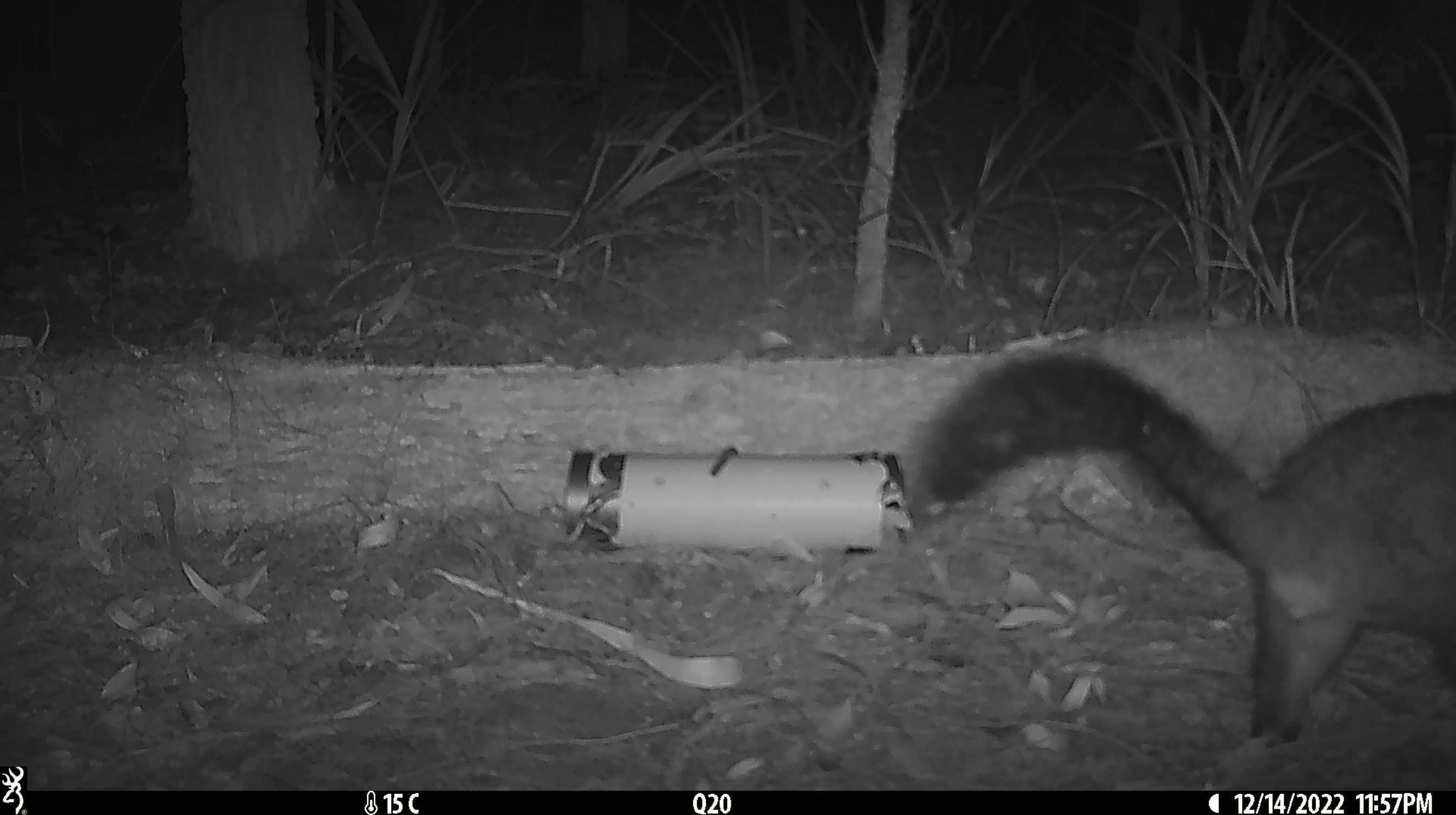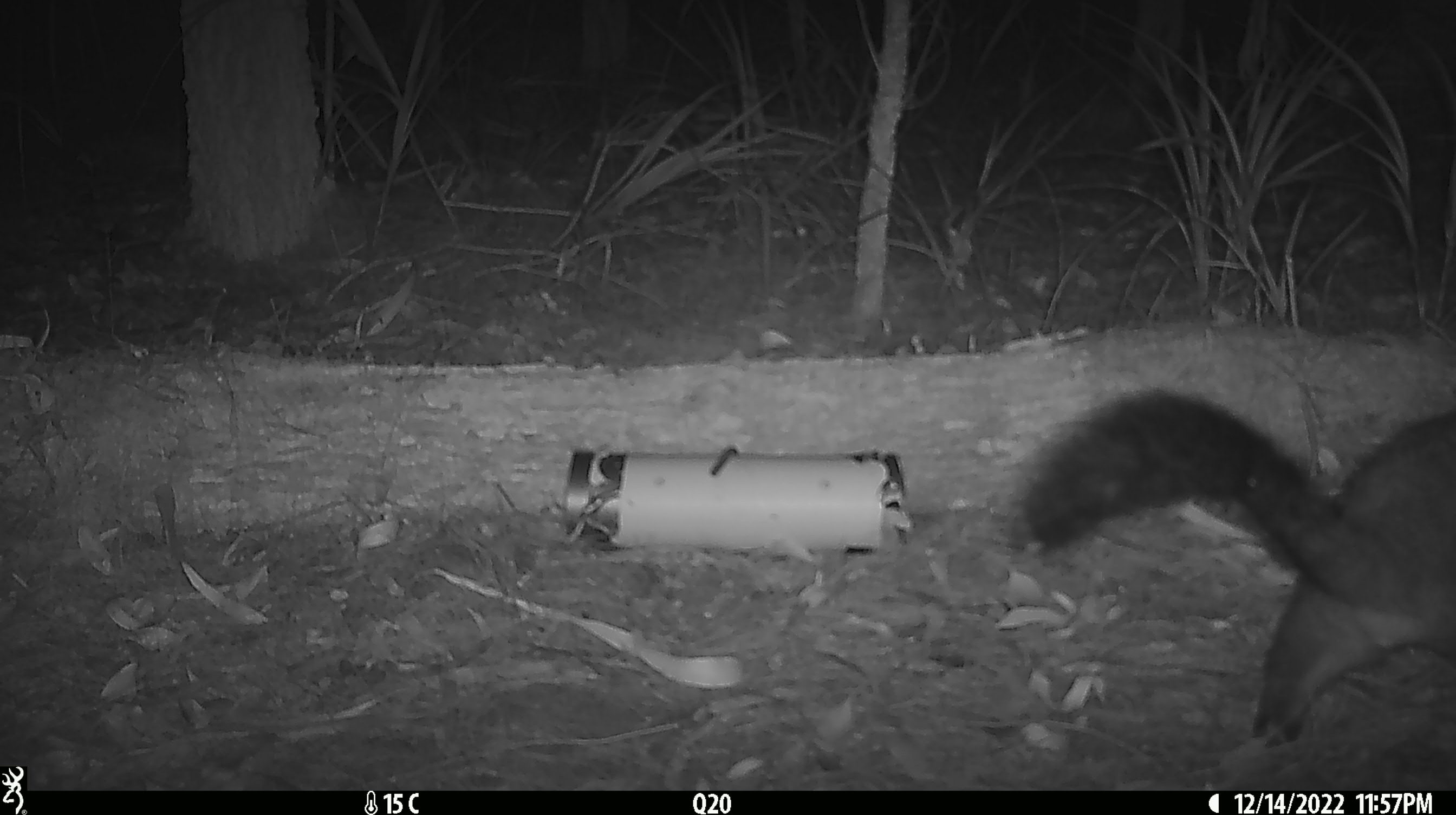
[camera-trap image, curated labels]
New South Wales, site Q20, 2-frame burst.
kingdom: Animalia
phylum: Chordata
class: Mammalia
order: Diprotodontia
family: Phalangeridae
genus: Trichosurus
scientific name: Trichosurus vulpecula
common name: common brushtail possum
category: possum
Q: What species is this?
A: Possum (common brushtail possum) (Trichosurus vulpecula).